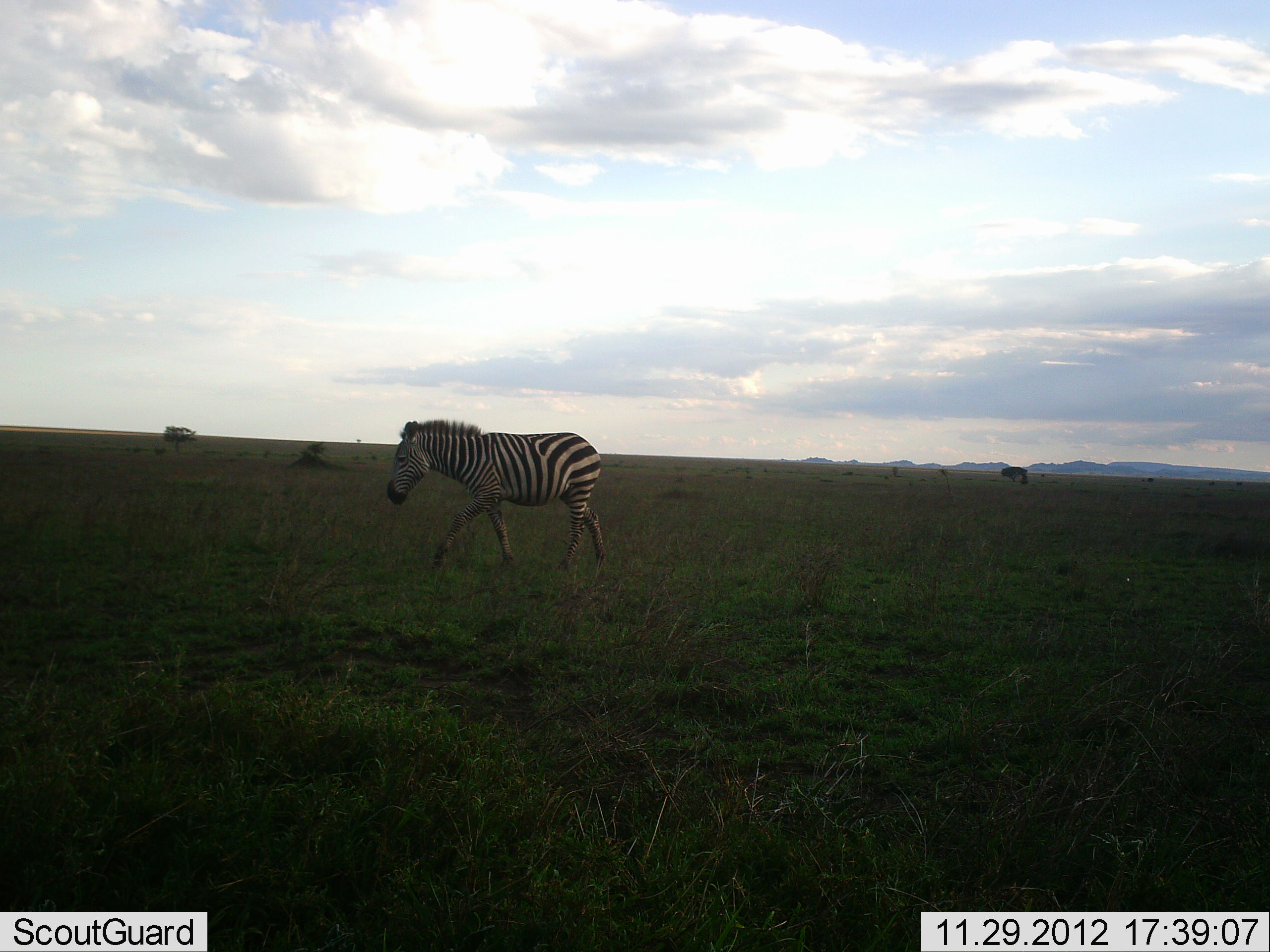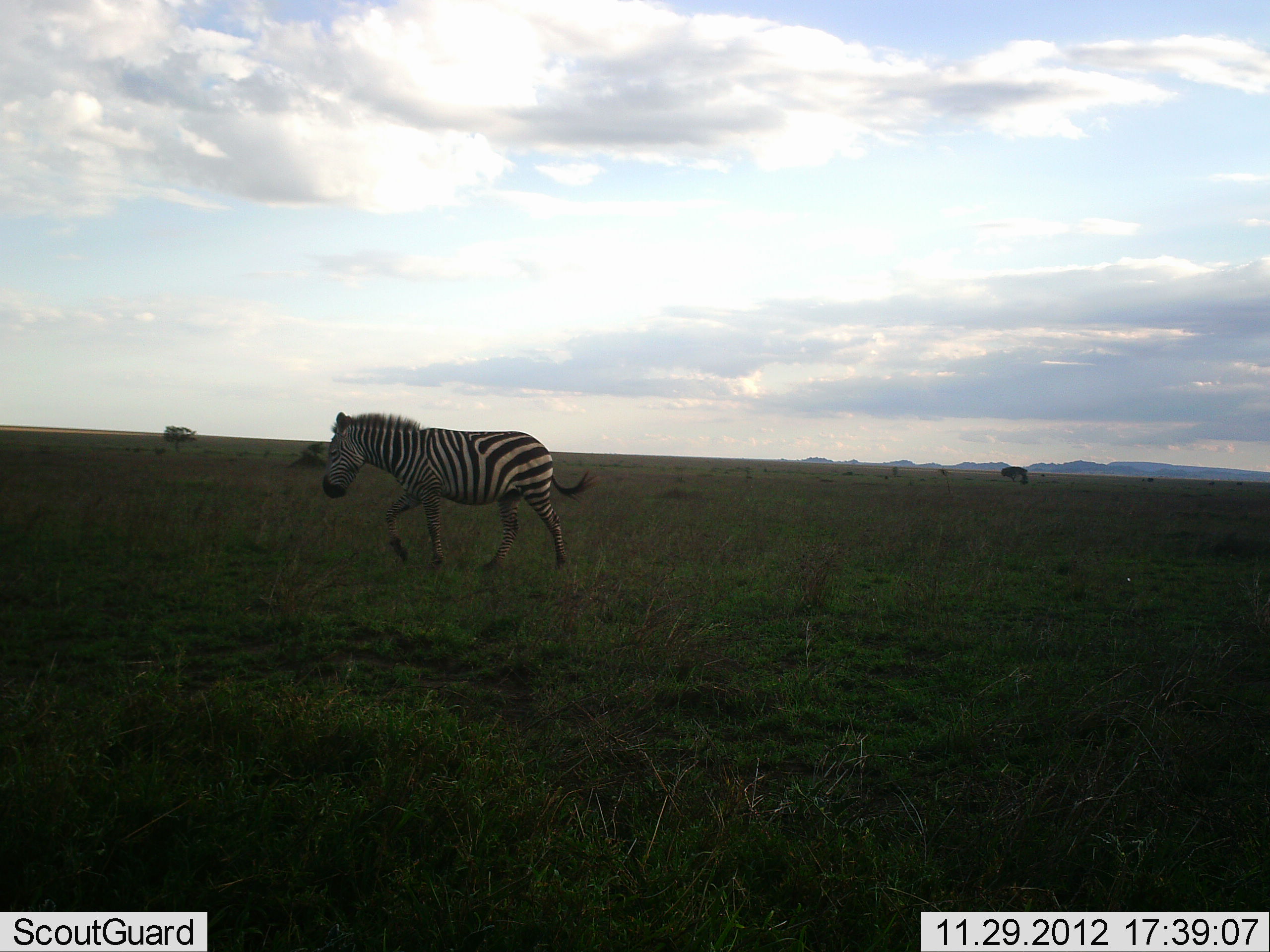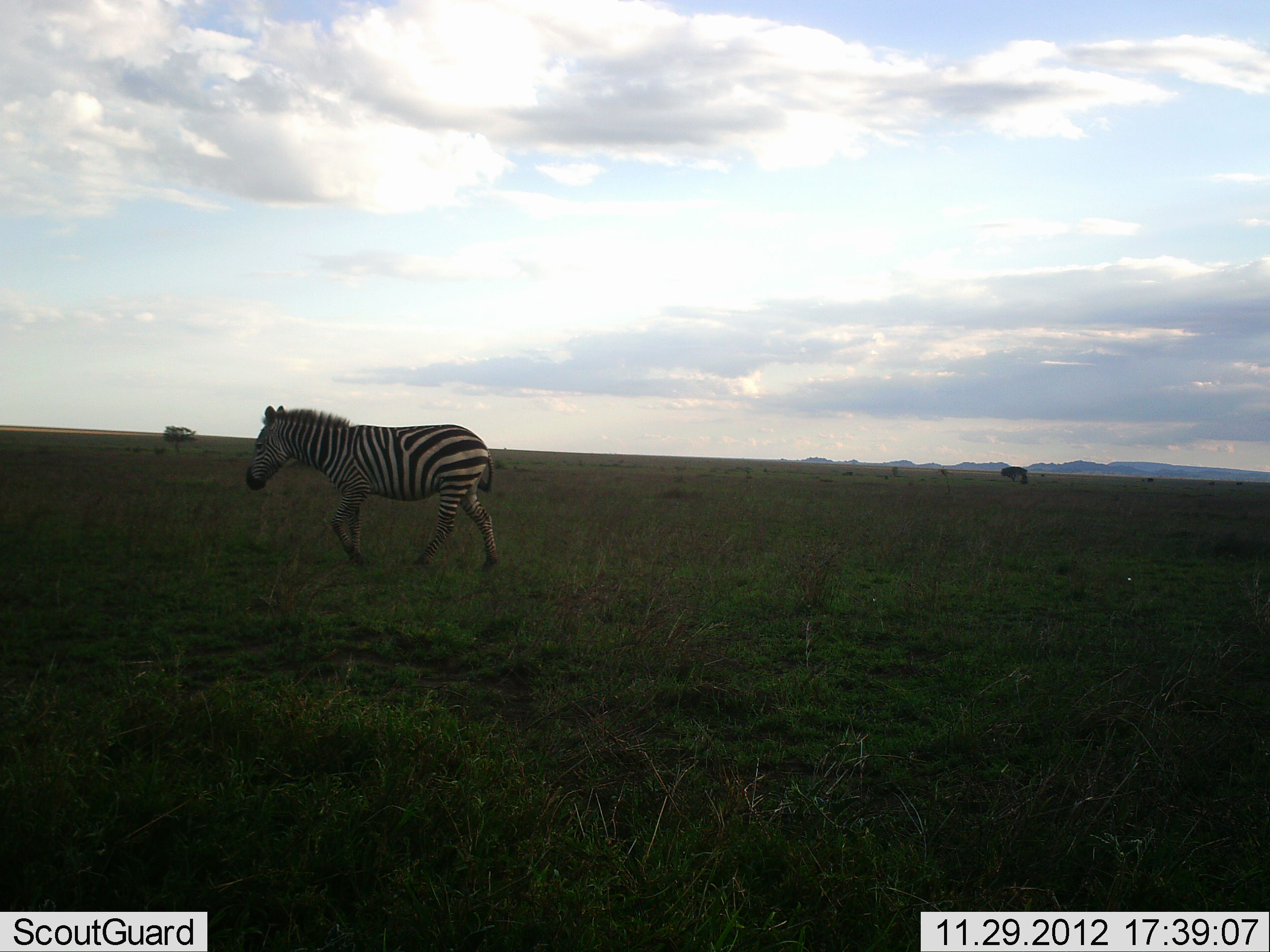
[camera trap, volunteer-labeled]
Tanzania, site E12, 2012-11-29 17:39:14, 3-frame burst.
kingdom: Animalia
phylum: Chordata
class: Mammalia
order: Perissodactyla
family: Equidae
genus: Equus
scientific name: Equus quagga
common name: plains zebra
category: zebra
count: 1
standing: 0%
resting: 0%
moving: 100%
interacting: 0%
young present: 0%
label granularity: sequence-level